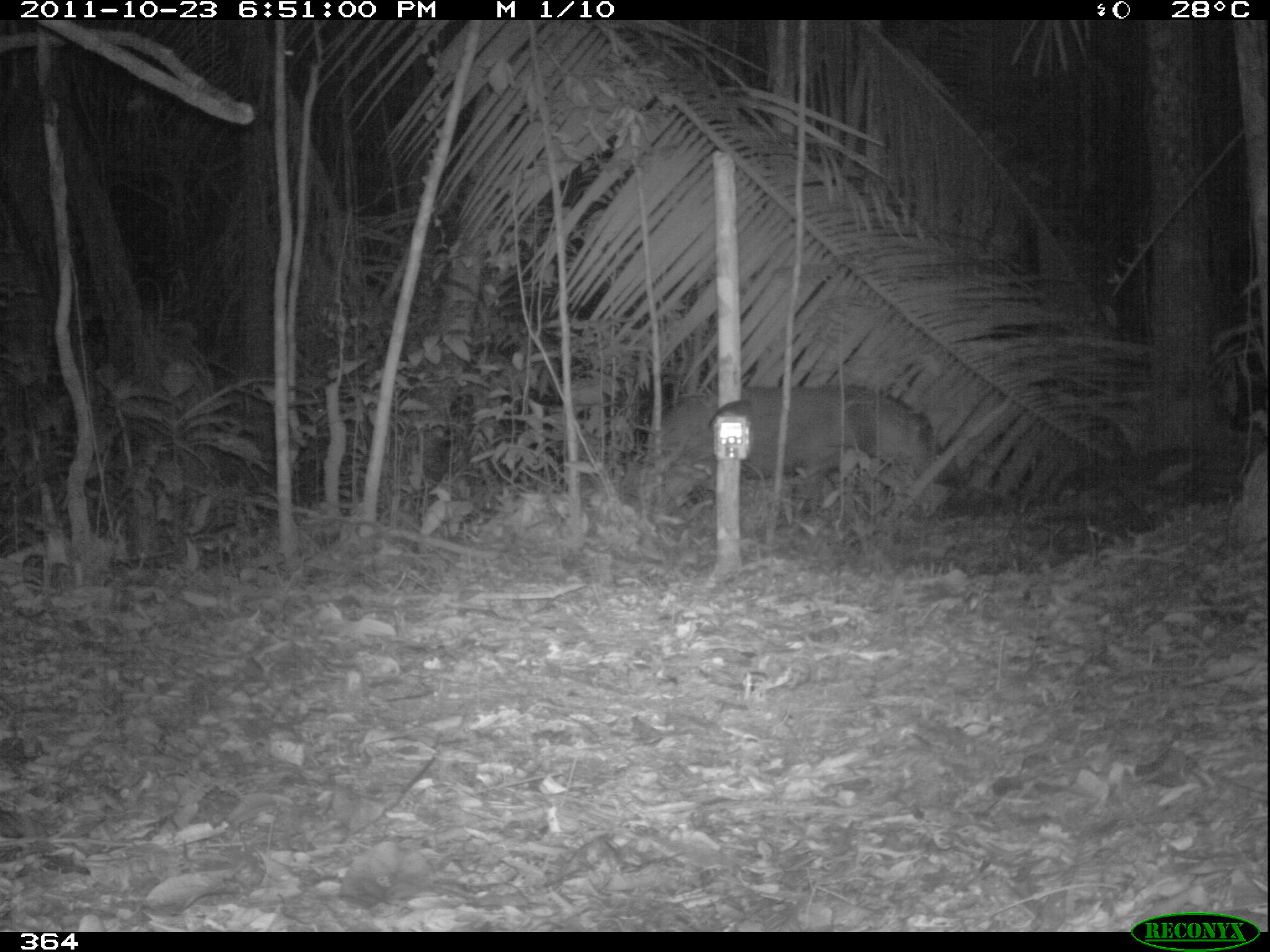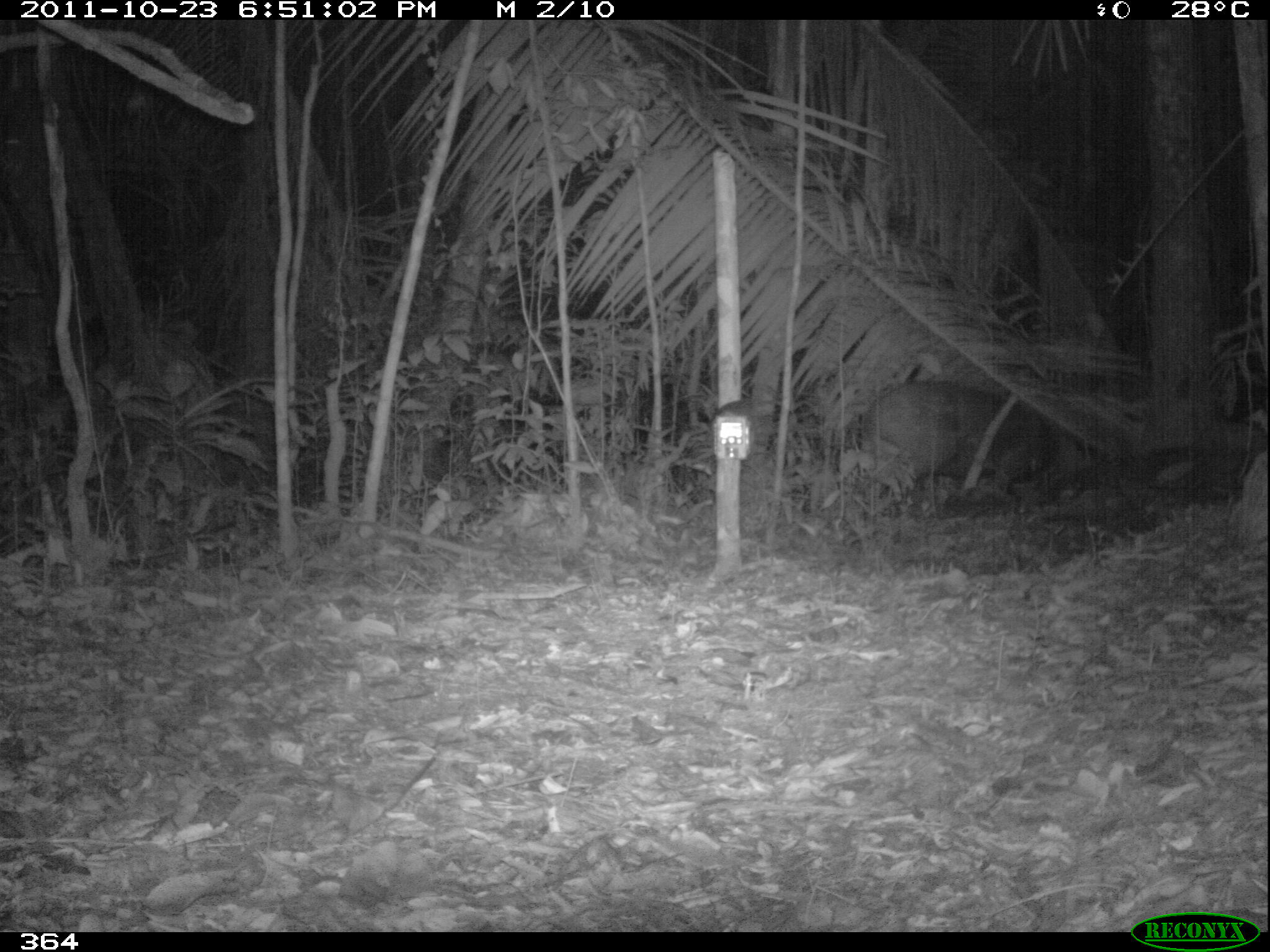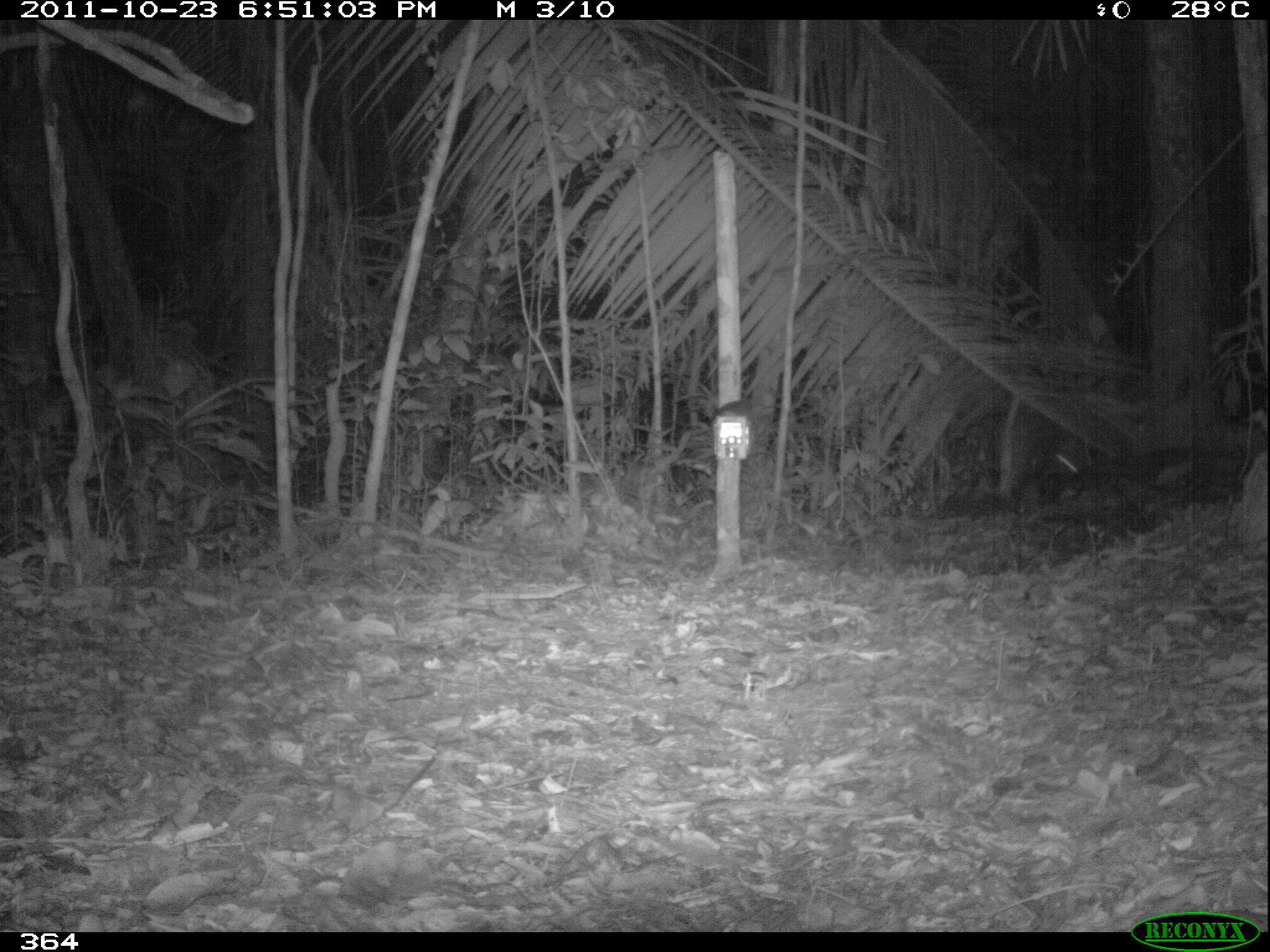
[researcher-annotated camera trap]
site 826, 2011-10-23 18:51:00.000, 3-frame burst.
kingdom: Animalia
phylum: Chordata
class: Mammalia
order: Perissodactyla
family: Tapiridae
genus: Tapirus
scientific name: Tapirus terrestris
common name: south american tapir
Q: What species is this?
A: Tapirus terrestris (south american tapir).